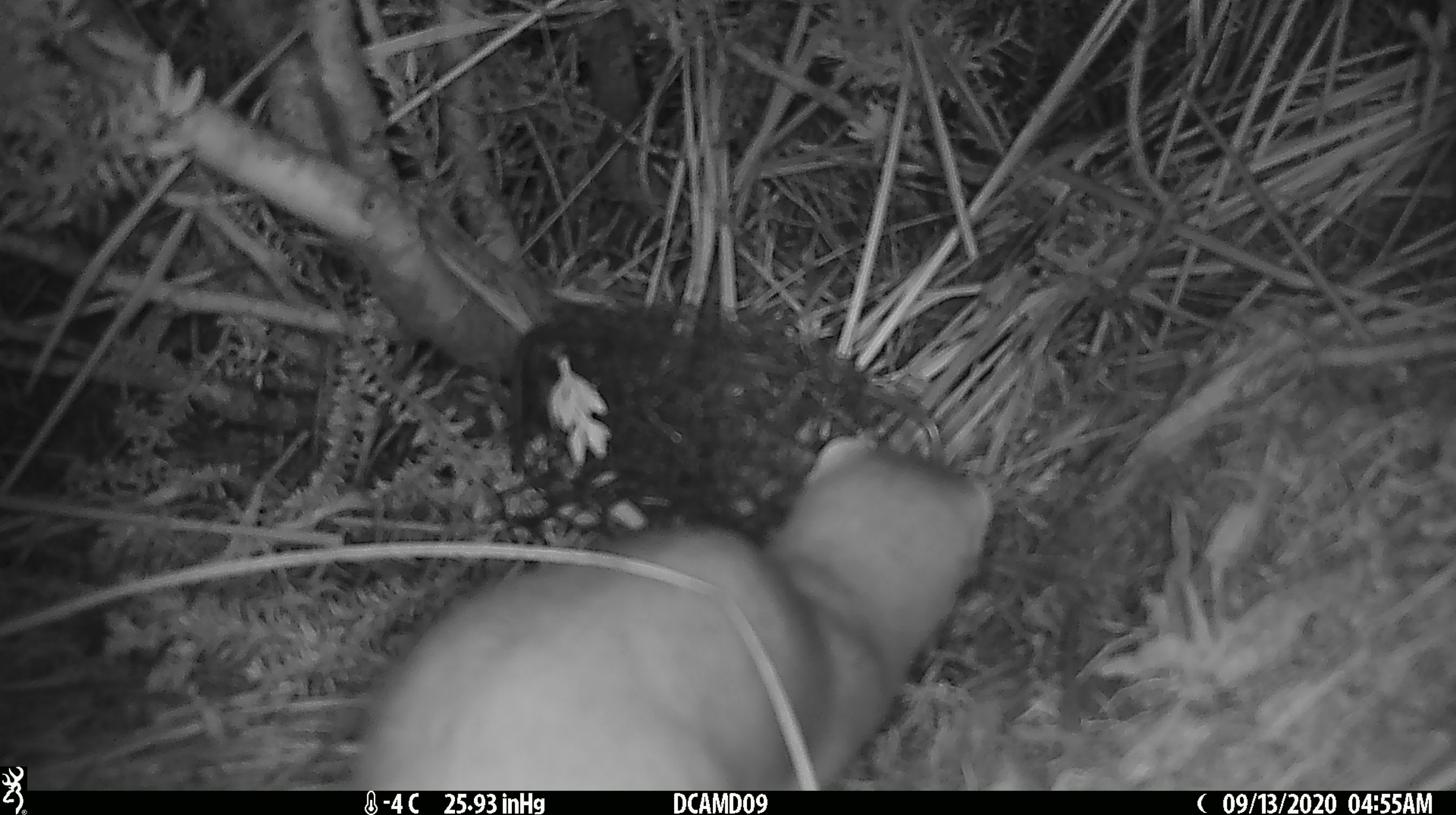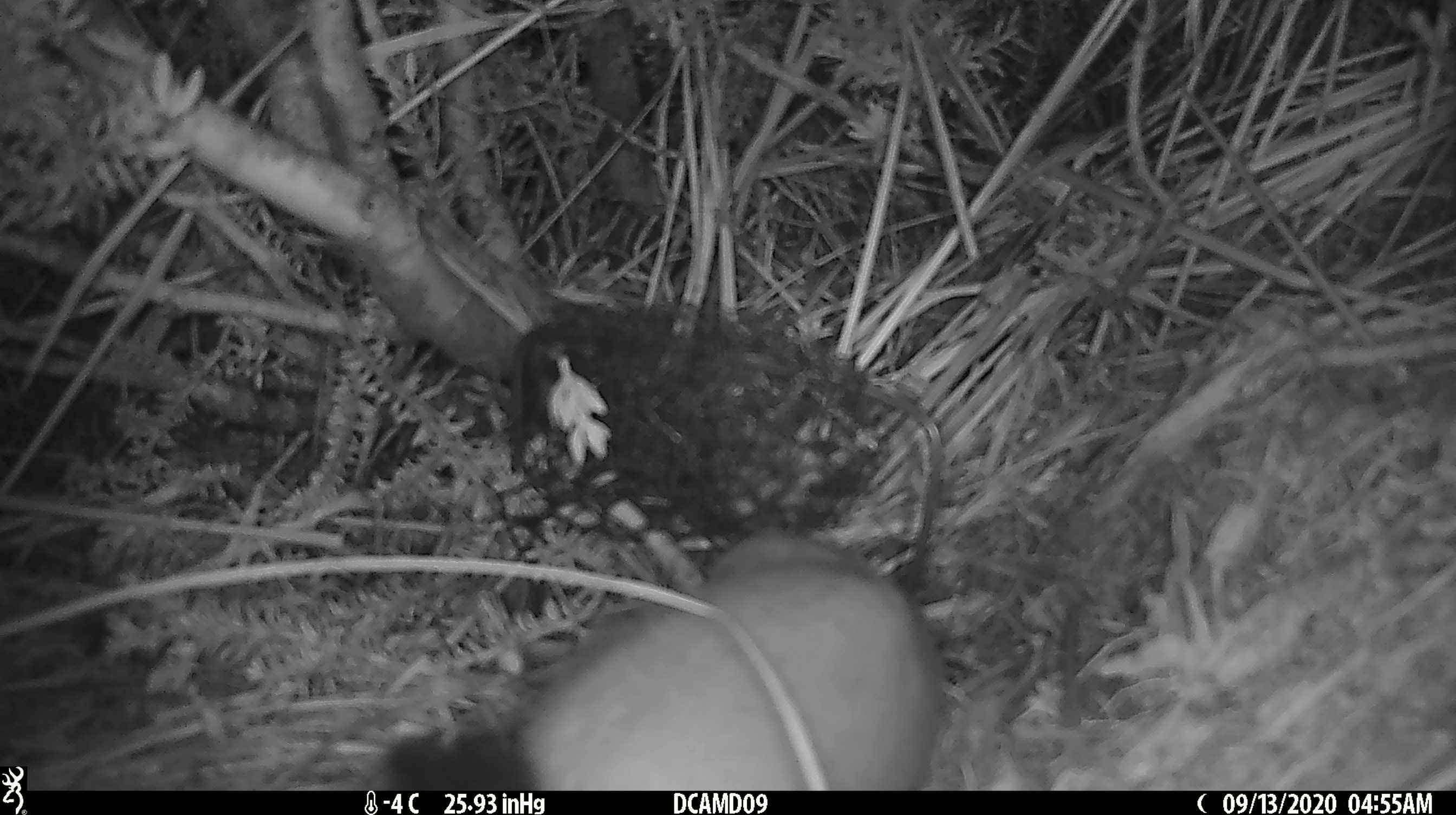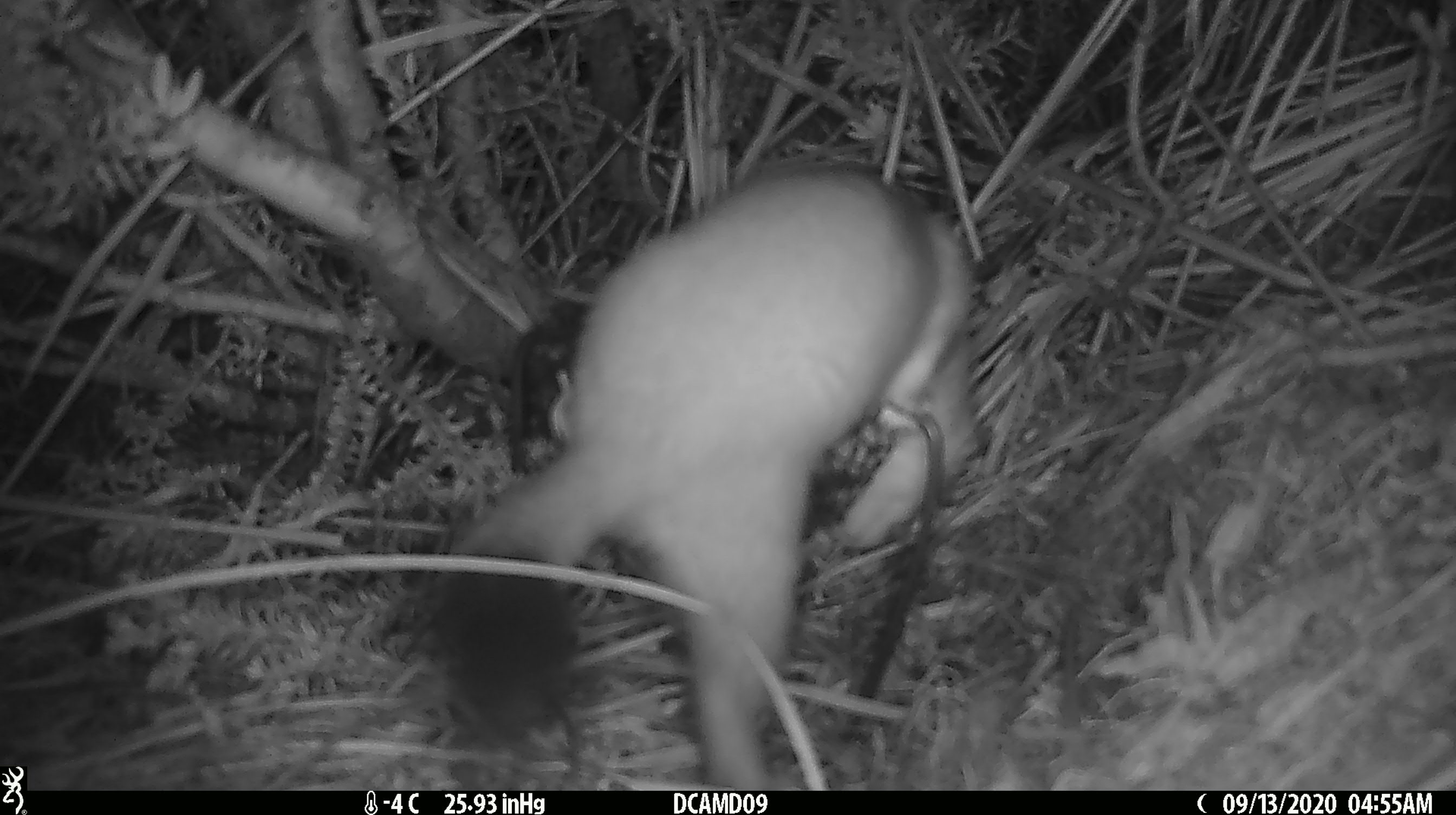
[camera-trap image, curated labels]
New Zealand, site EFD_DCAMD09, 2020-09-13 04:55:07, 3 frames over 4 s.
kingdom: Animalia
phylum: Chordata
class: Mammalia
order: Carnivora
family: Mustelidae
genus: Mustela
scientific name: Mustela erminea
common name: stoat